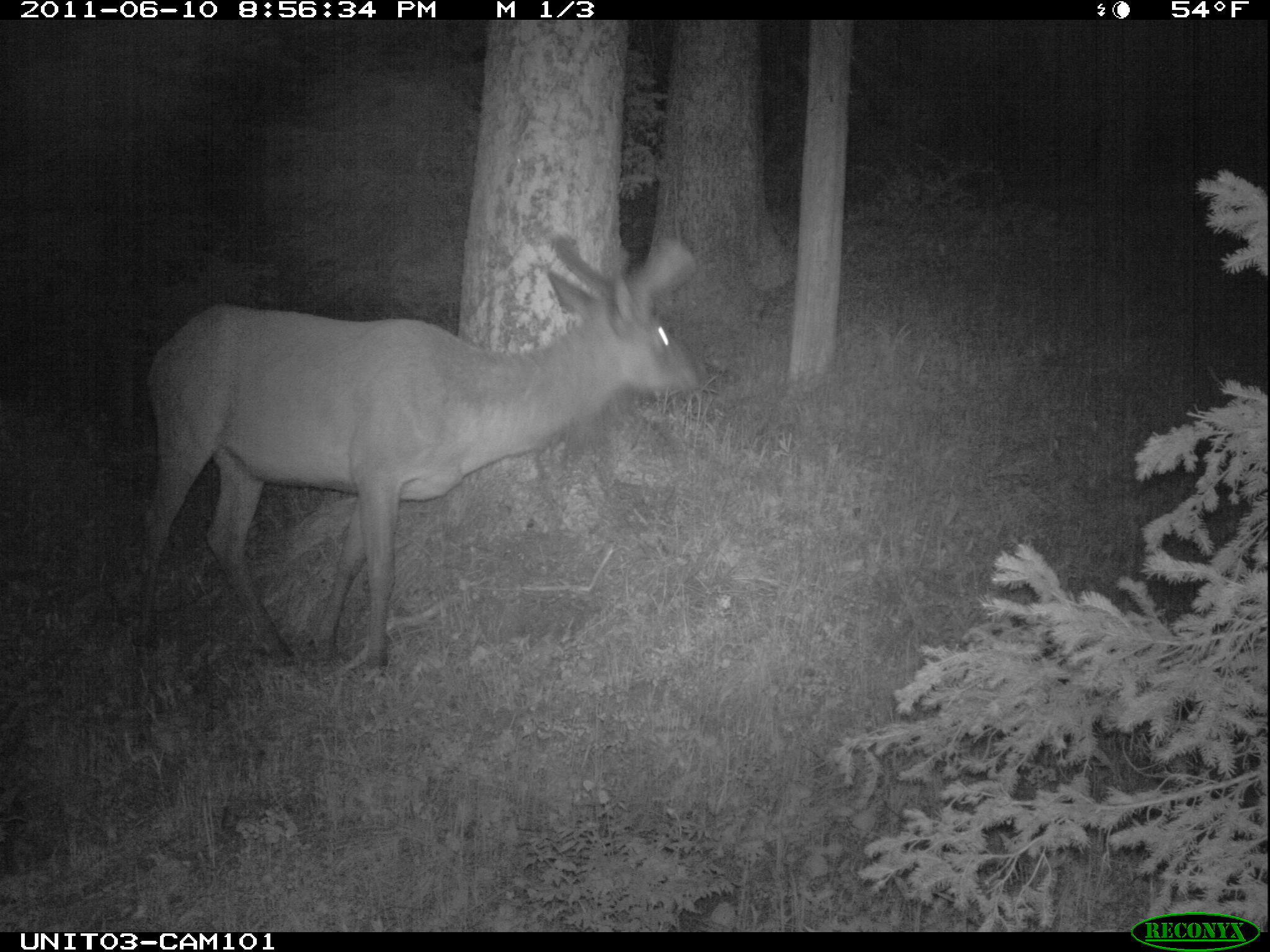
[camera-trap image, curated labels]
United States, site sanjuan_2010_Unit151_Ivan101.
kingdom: Animalia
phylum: Chordata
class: Mammalia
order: Artiodactyla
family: Cervidae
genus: Cervus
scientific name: Cervus elaphus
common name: red deer